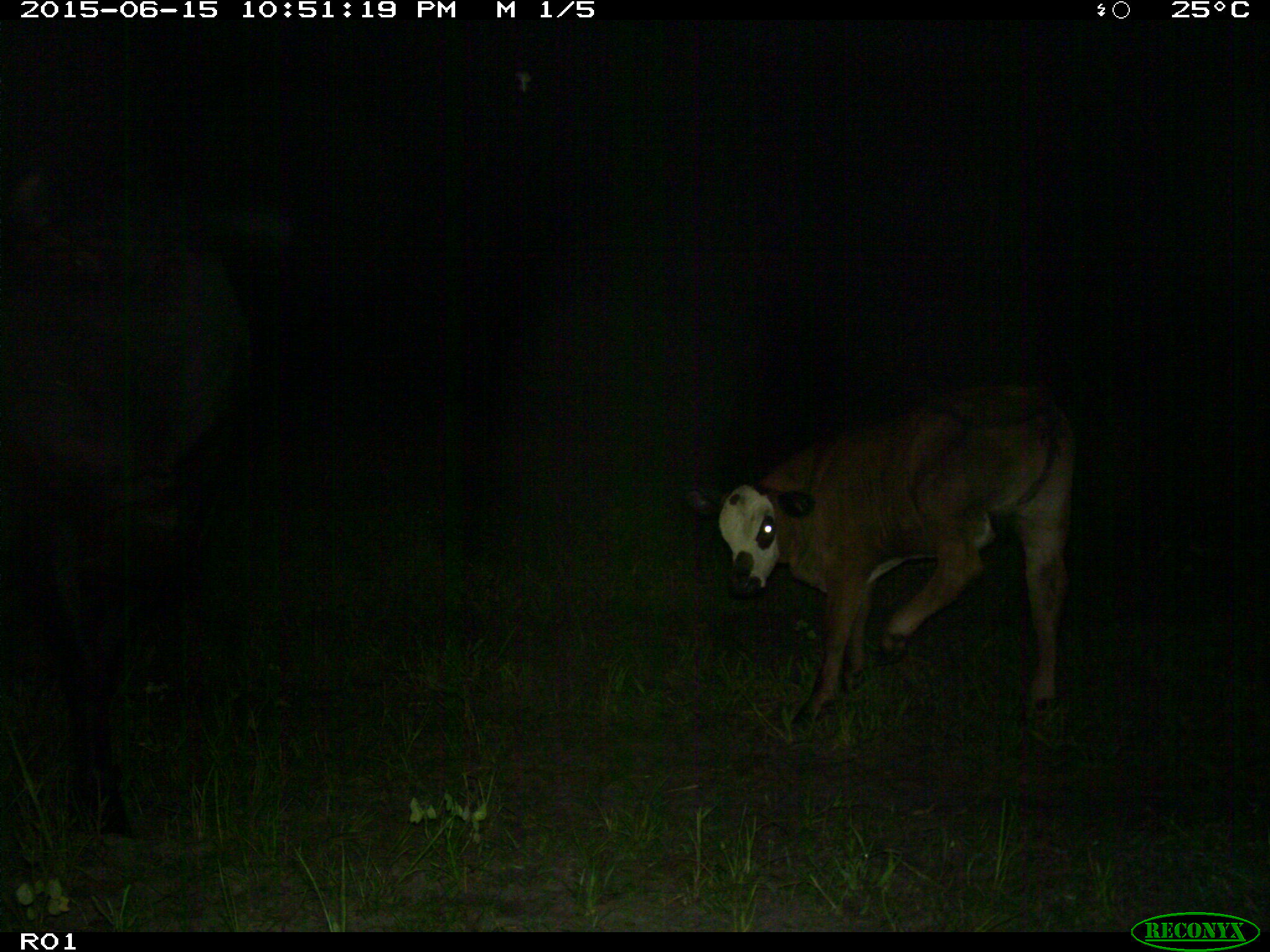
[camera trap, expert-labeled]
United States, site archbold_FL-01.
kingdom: Animalia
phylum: Chordata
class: Mammalia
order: Artiodactyla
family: Bovidae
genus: Bos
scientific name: Bos taurus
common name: domestic cow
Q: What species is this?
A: Bos taurus (domestic cow).